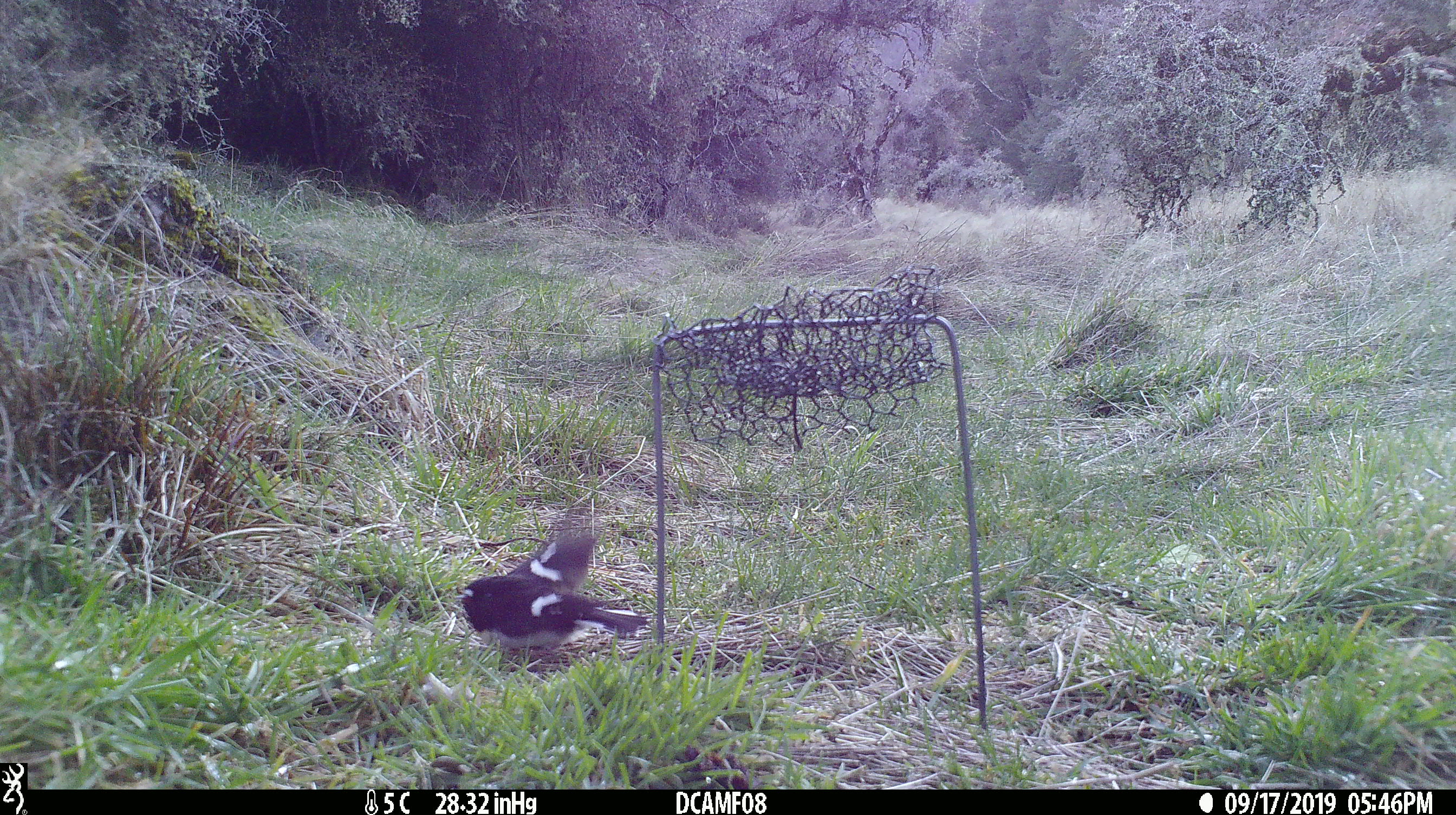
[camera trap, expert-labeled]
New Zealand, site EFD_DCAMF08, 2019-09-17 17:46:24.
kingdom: Animalia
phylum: Chordata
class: Aves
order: Passeriformes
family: Petroicidae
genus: Petroica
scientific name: Petroica macrocephala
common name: tomtit